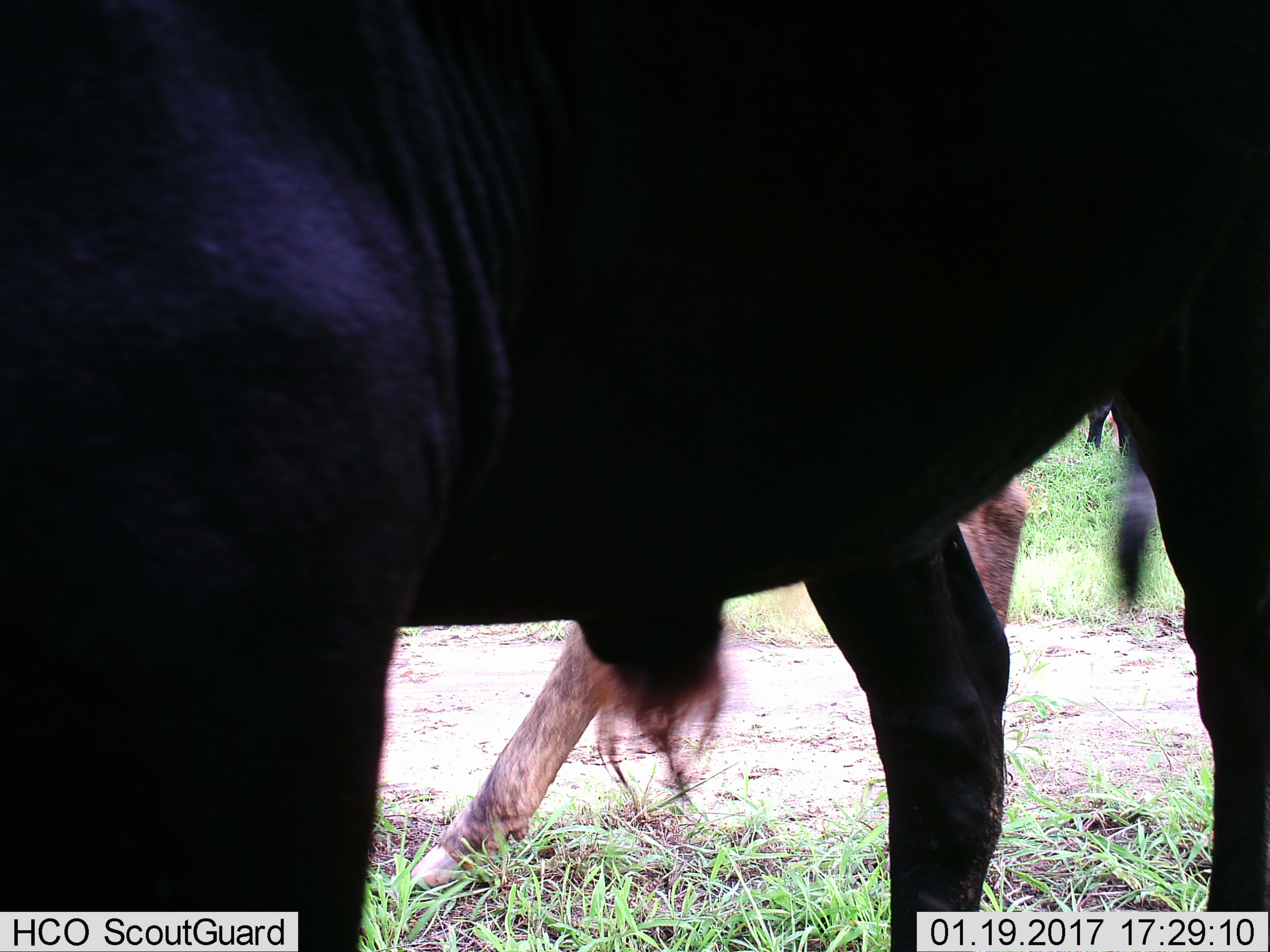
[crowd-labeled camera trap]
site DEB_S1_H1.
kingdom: Animalia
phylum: Chordata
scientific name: Vertebrata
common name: domestic animal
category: domesticanimal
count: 3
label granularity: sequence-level